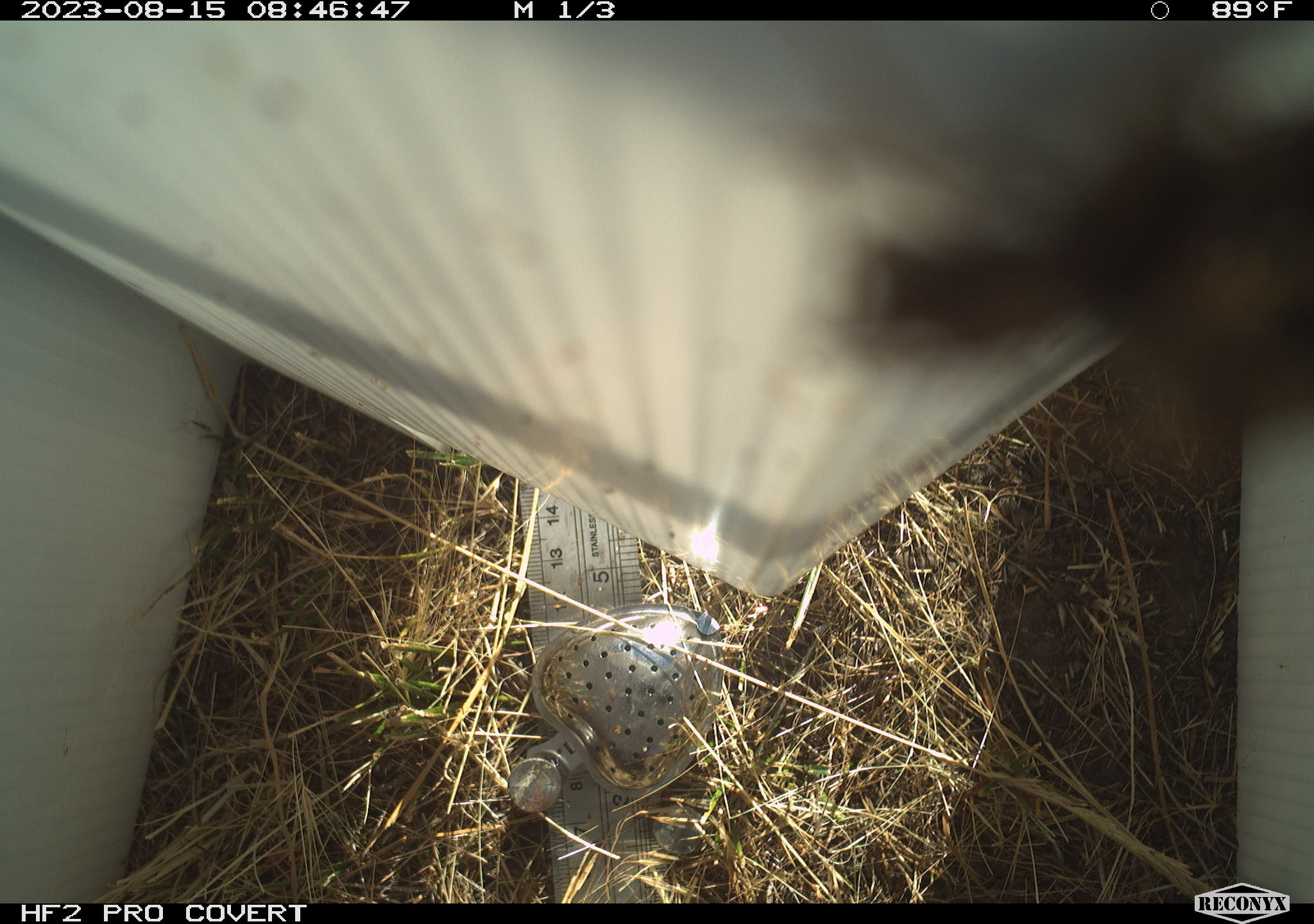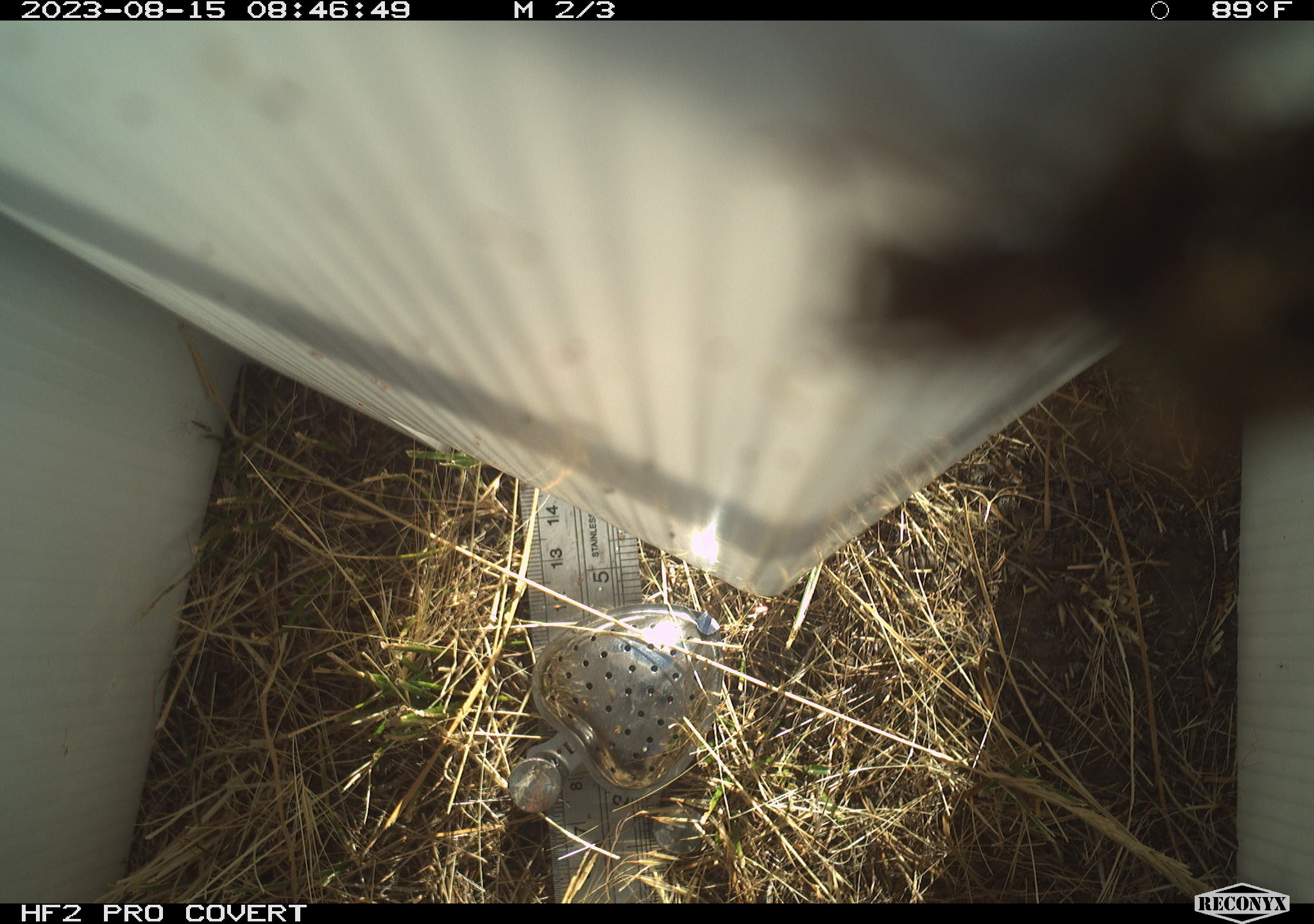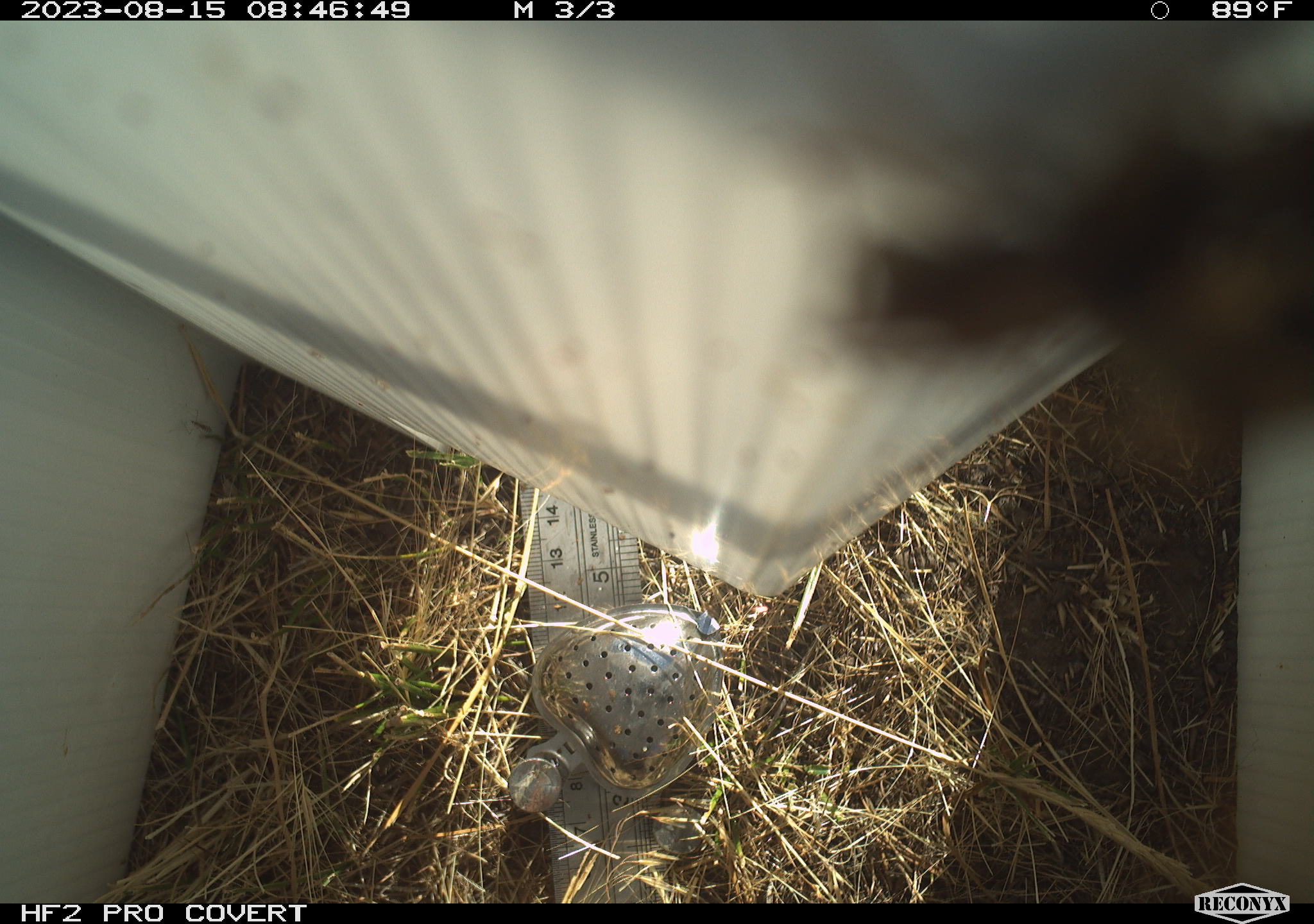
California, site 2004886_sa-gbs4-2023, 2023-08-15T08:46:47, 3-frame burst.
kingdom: Animalia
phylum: Arthropoda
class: Insecta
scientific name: Insecta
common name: insect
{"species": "insect (Insecta)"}